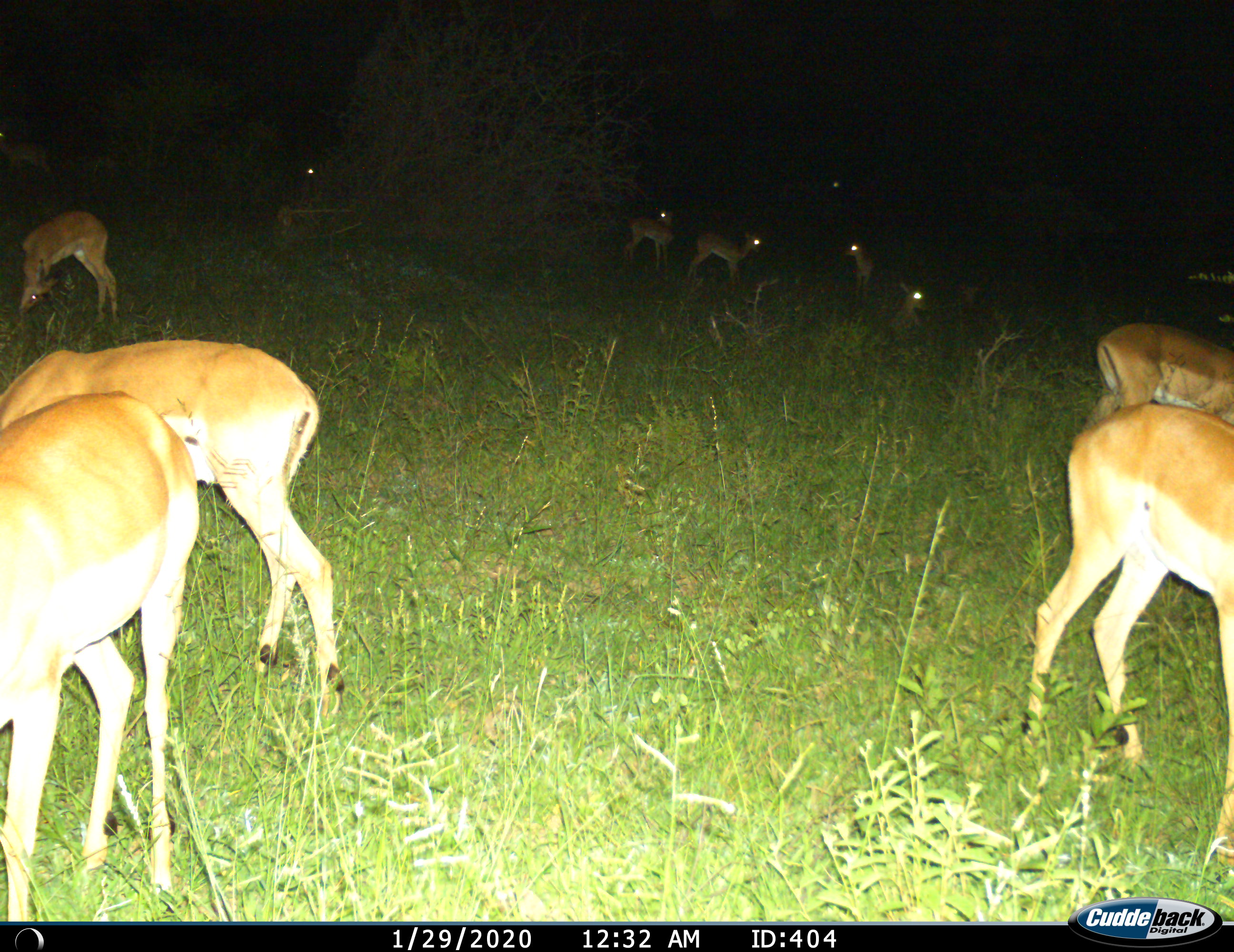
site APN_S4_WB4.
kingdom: Animalia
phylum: Chordata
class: Mammalia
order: Artiodactyla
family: Bovidae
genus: Aepyceros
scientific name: Aepyceros melampus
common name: impala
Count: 10.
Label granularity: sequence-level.